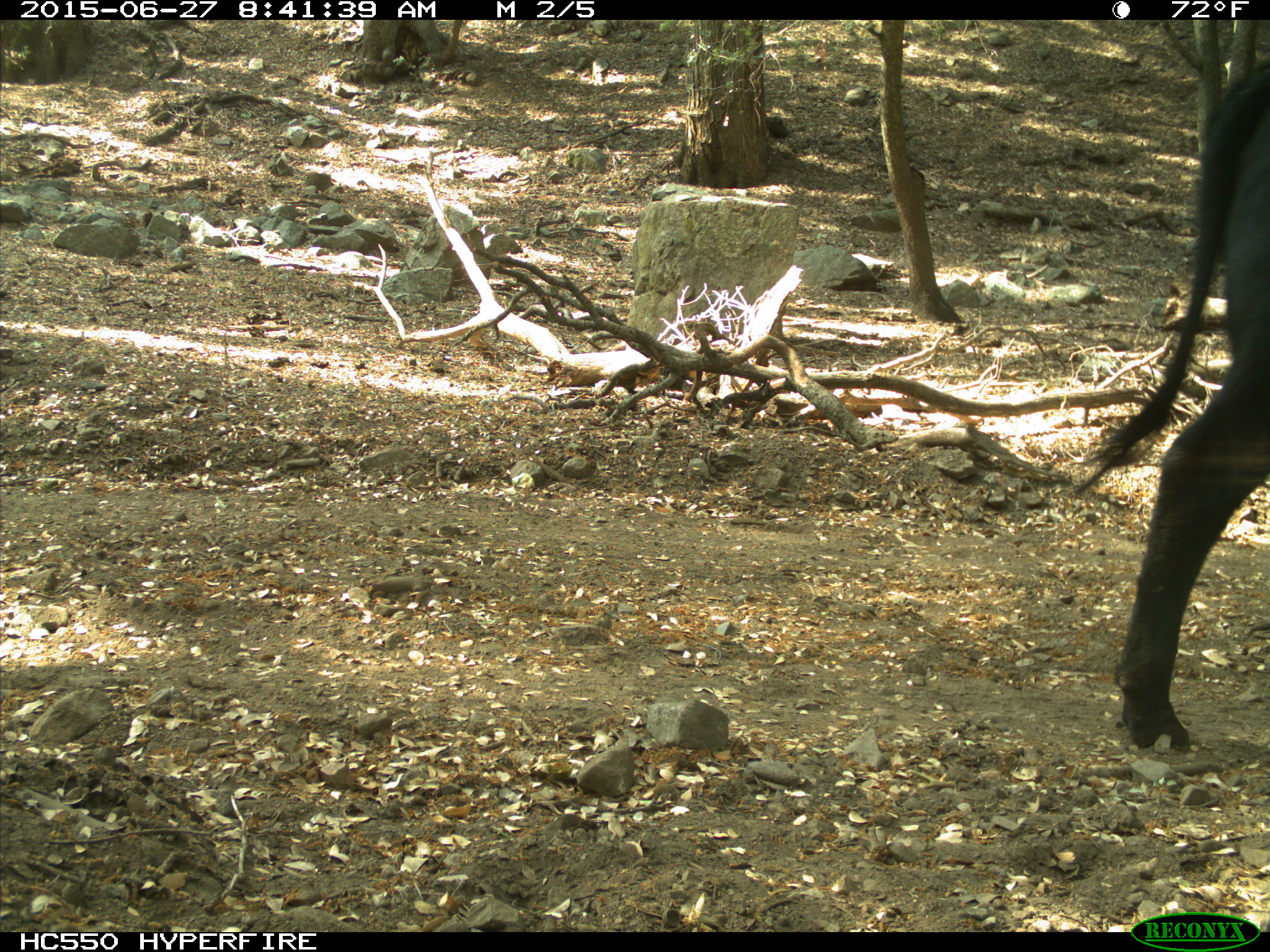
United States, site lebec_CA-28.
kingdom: Animalia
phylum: Chordata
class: Mammalia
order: Artiodactyla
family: Bovidae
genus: Bos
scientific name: Bos taurus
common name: domestic cow